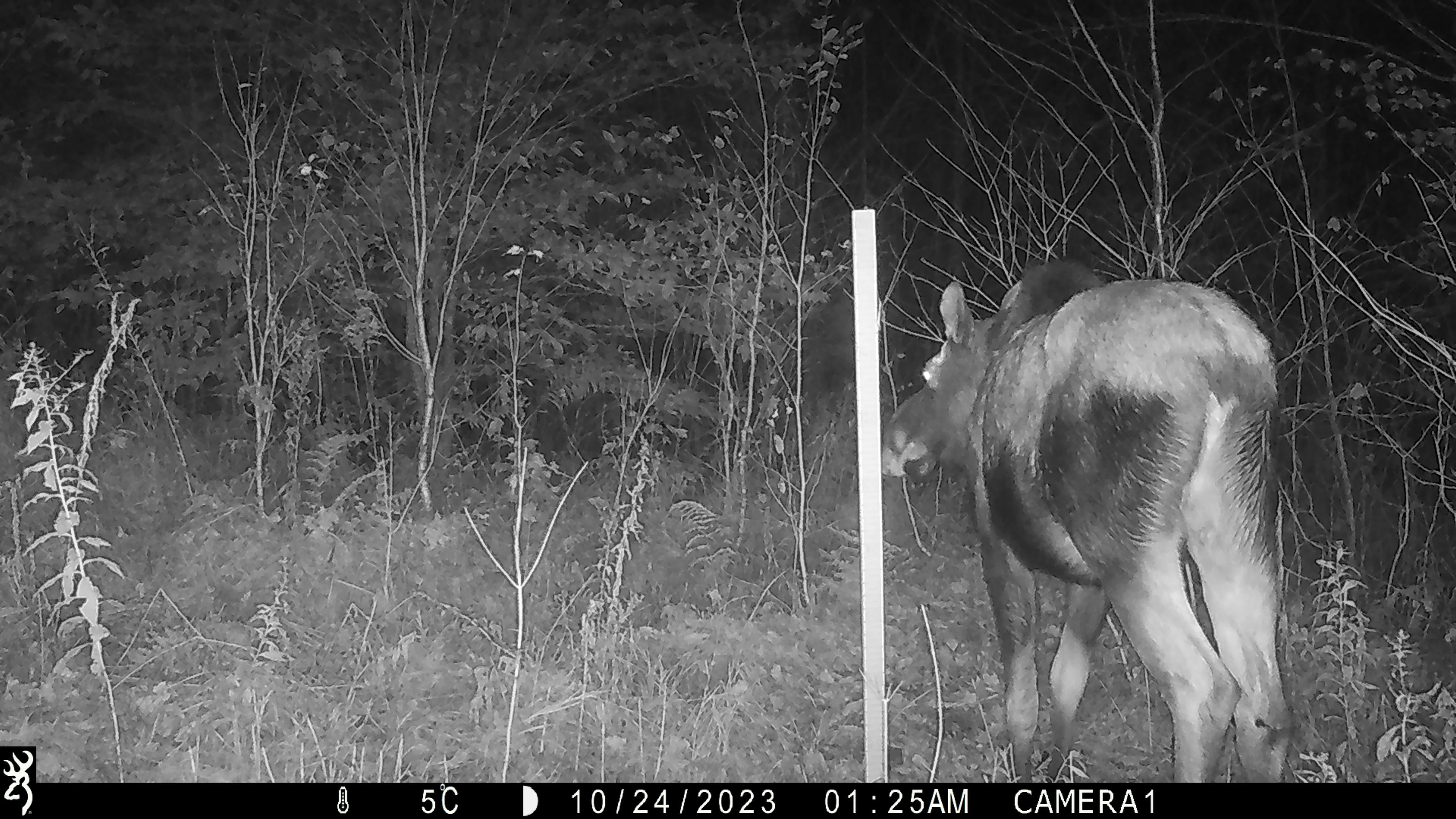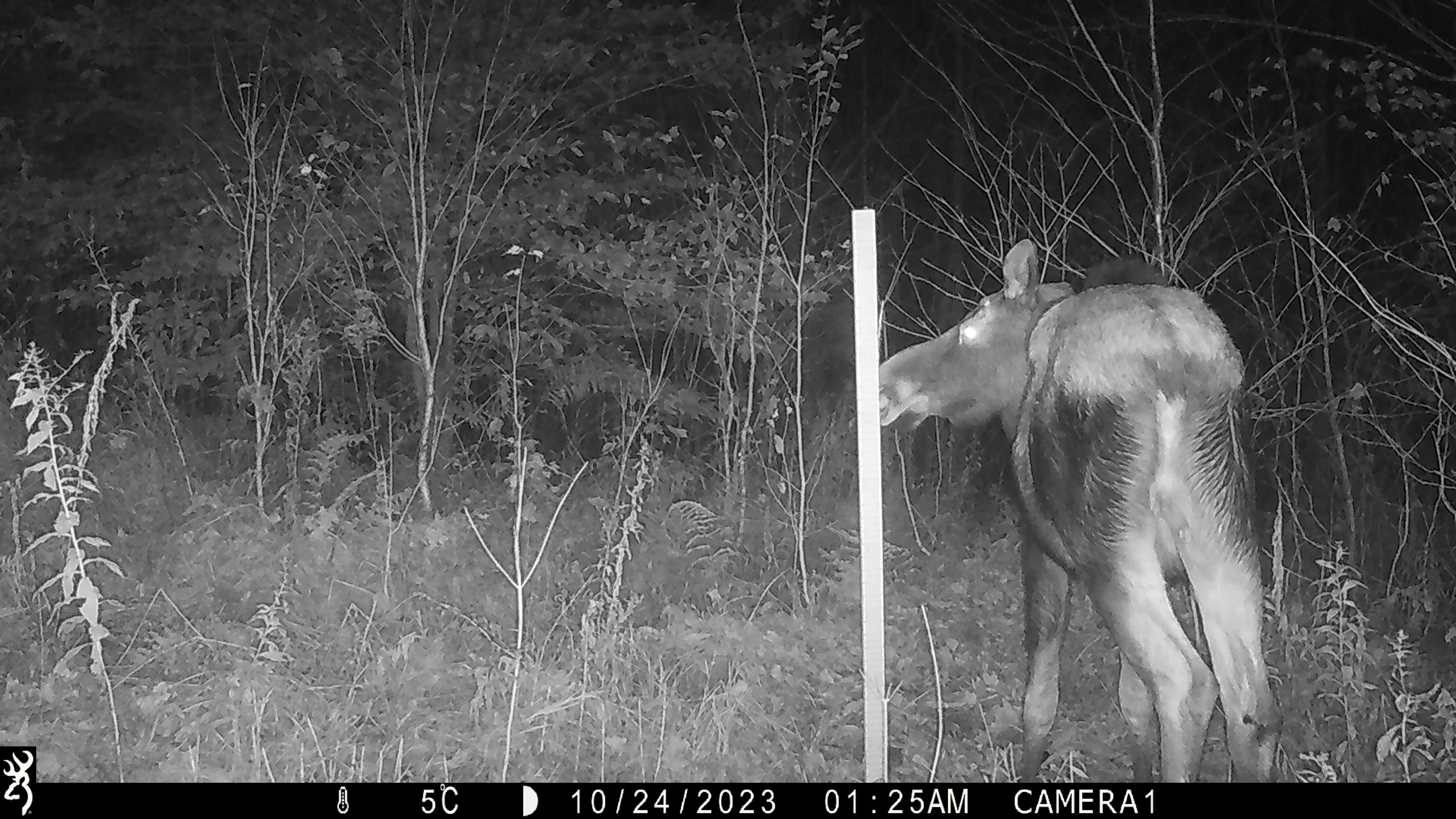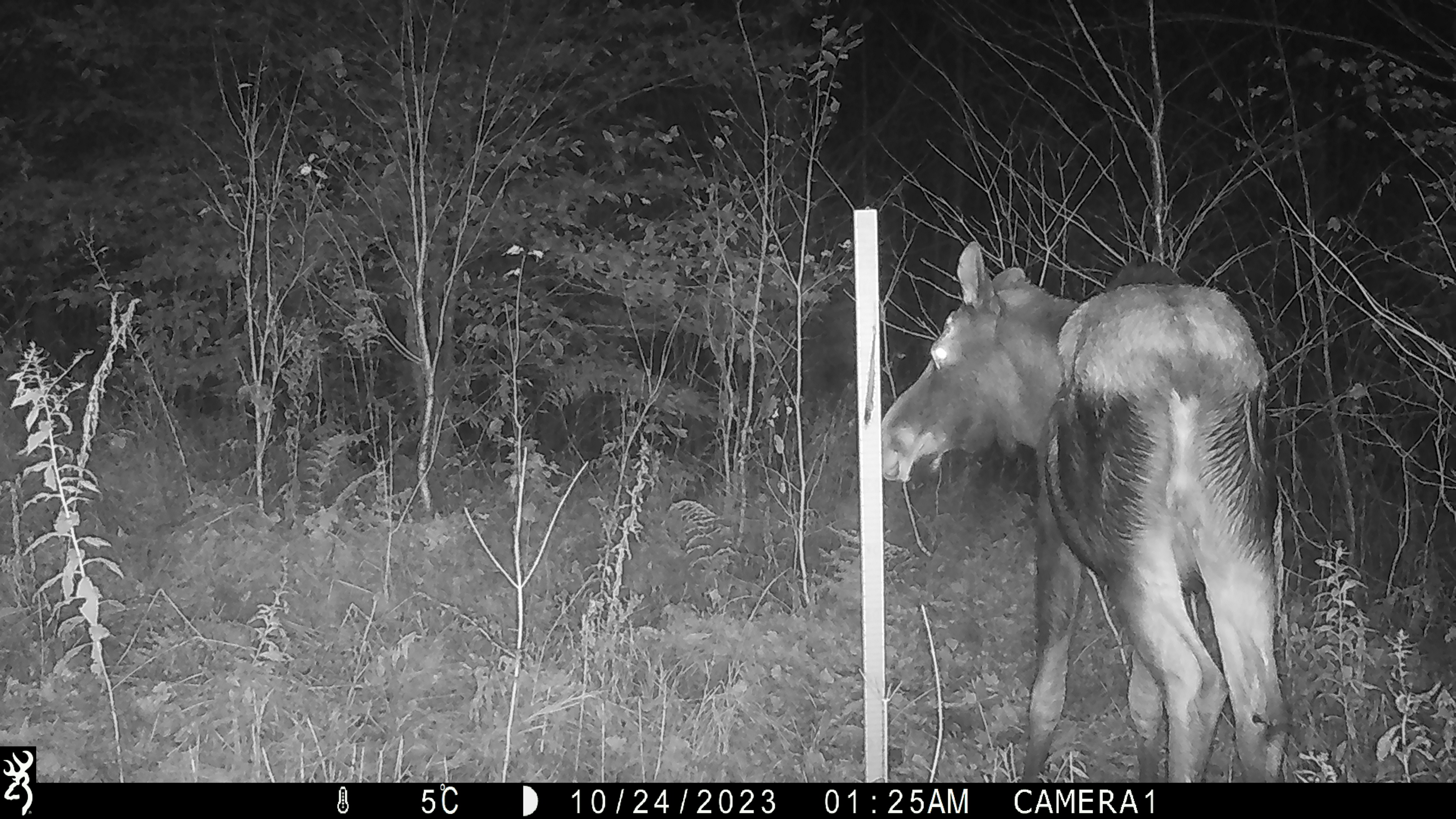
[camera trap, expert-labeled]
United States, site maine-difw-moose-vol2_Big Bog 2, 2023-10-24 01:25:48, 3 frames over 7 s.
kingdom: Animalia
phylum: Chordata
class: Mammalia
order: Artiodactyla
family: Cervidae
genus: Alces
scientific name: Alces alces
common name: moose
Moose (Alces alces).